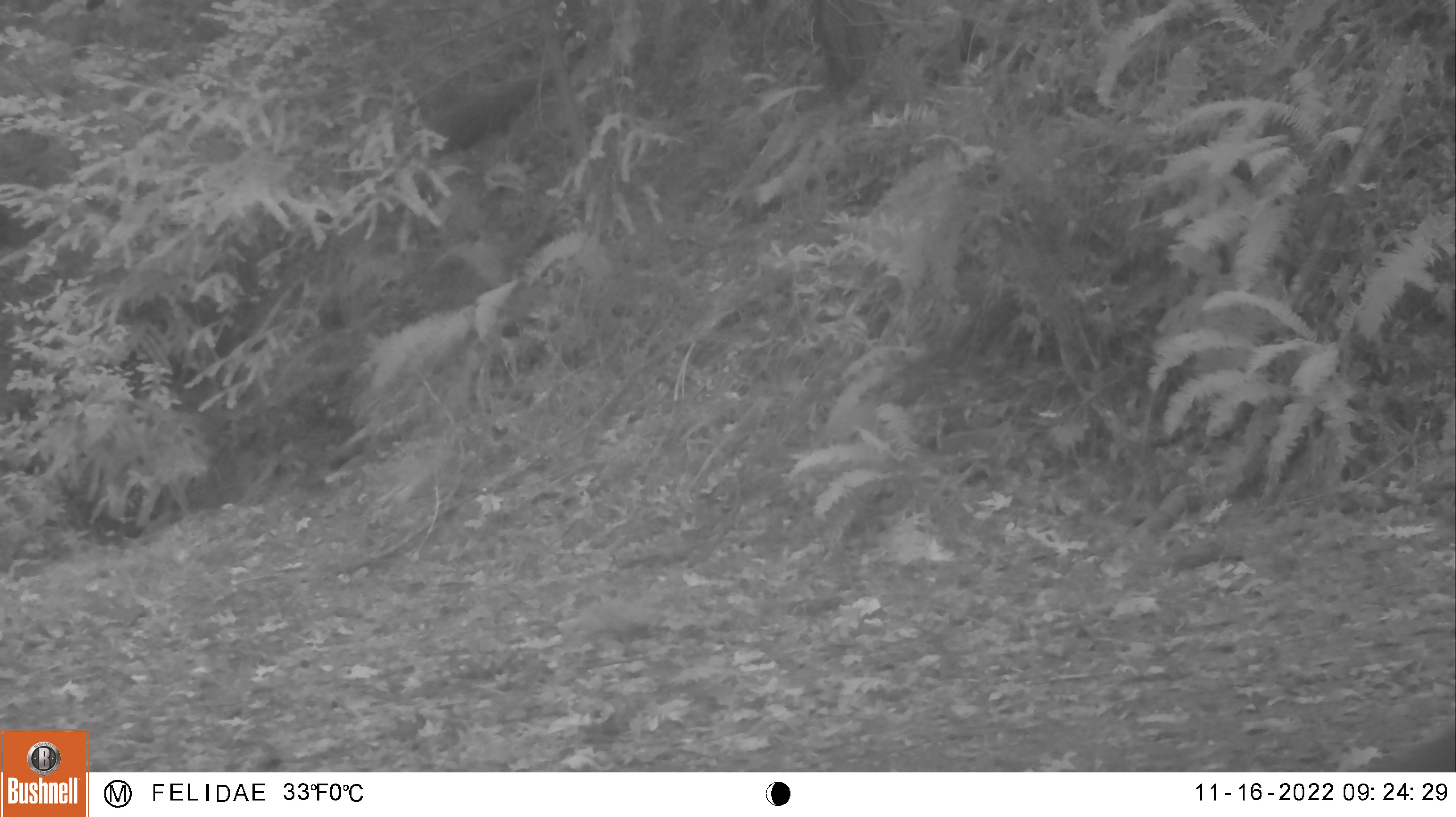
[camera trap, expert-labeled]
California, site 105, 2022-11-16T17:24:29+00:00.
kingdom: Animalia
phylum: Chordata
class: Mammalia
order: Rodentia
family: Sciuridae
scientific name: Sciuridae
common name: squirrel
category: unknown squirrel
Unknown squirrel (squirrel) (Sciuridae).